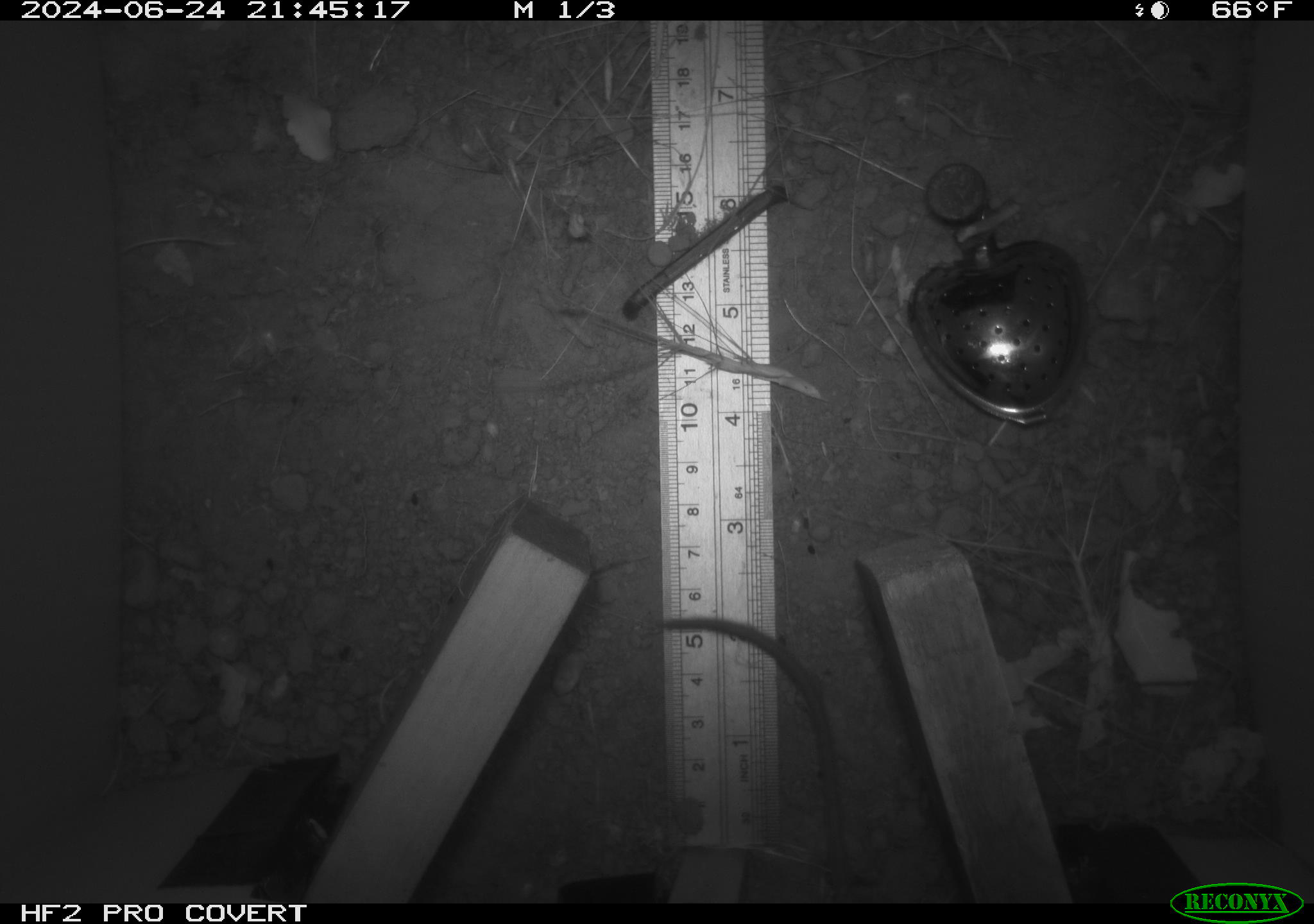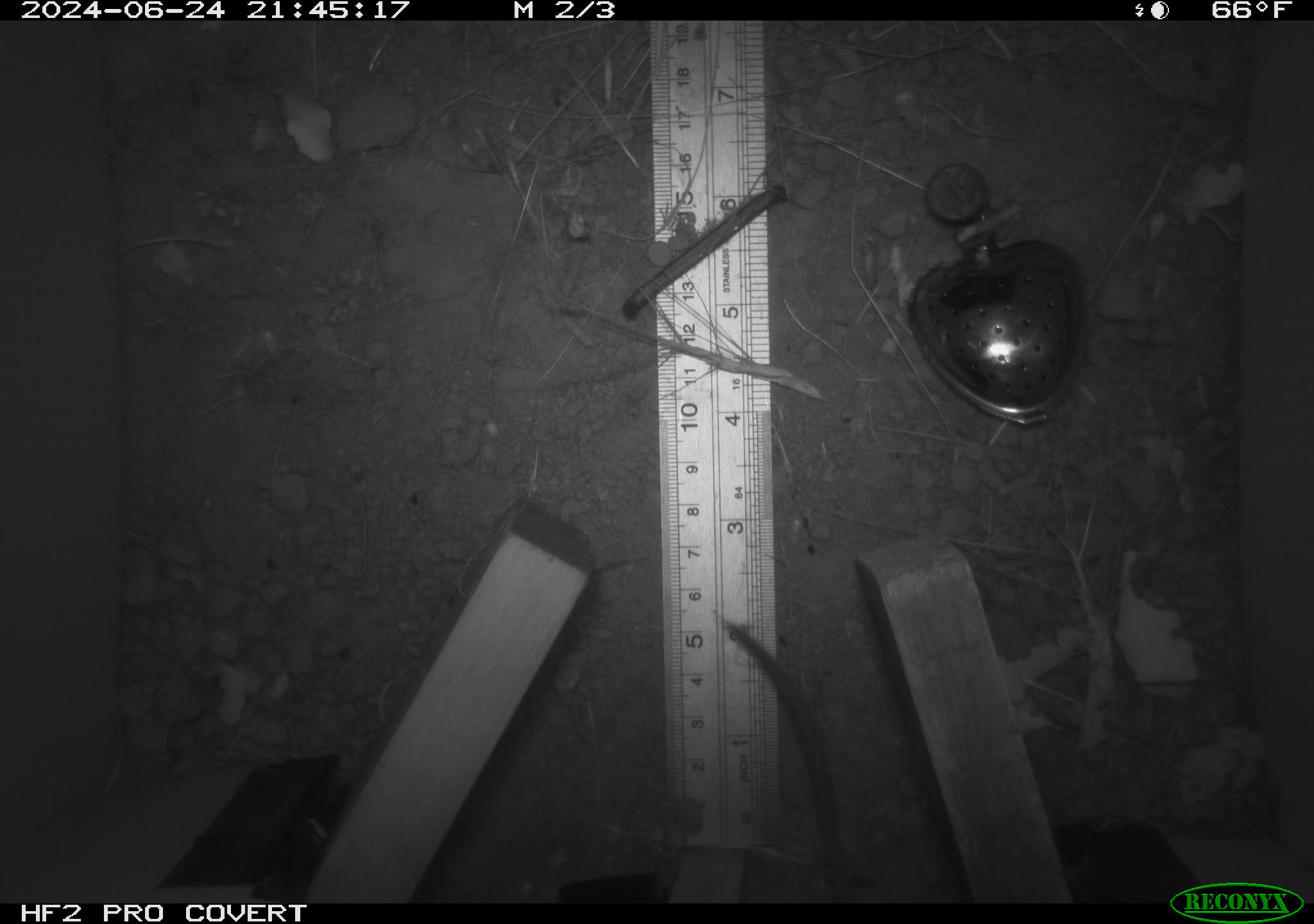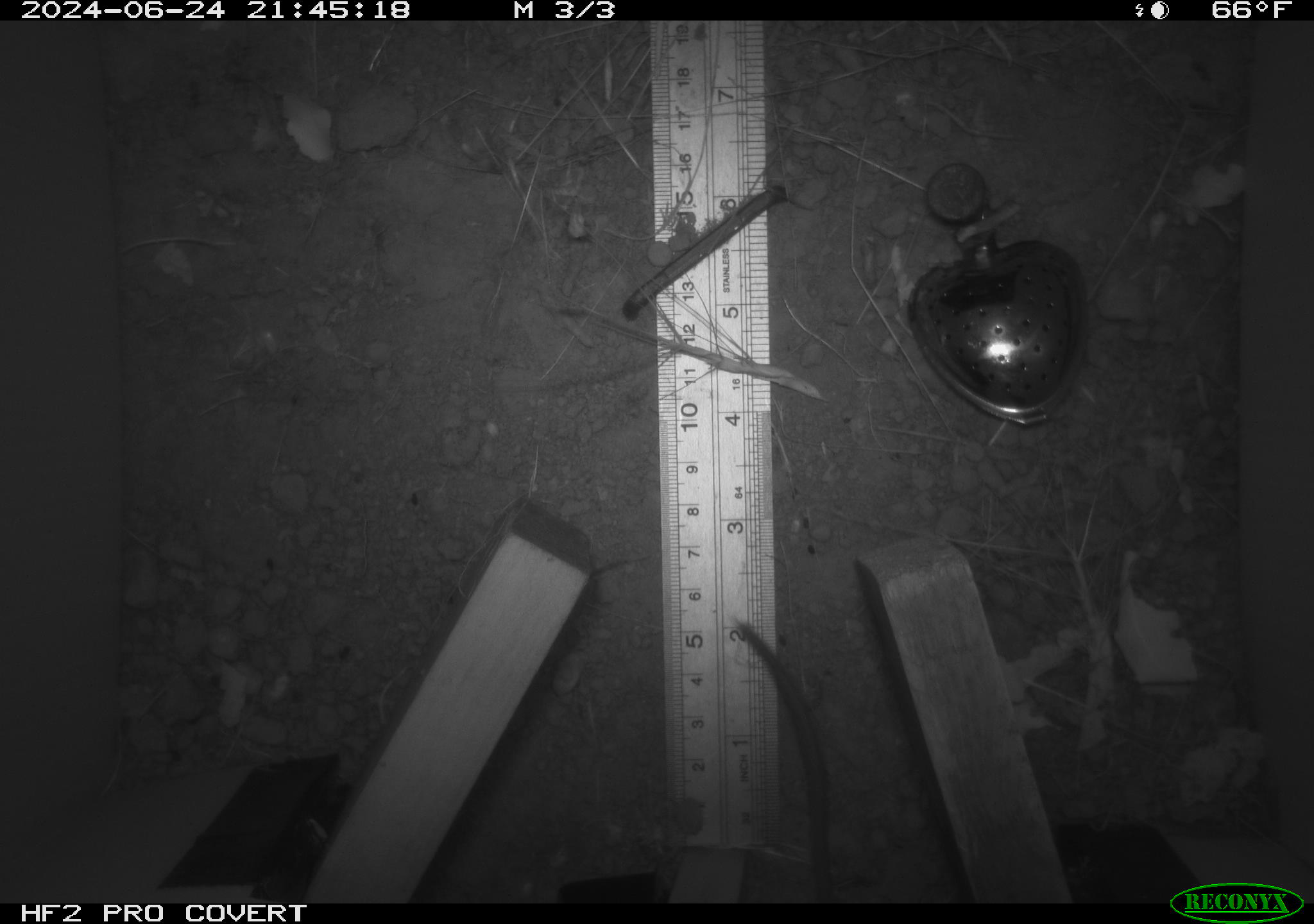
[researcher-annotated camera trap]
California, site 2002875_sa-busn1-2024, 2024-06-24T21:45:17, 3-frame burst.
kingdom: Animalia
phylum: Chordata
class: Mammalia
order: Rodentia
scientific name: Rodentia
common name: rodent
Rodent (Rodentia).